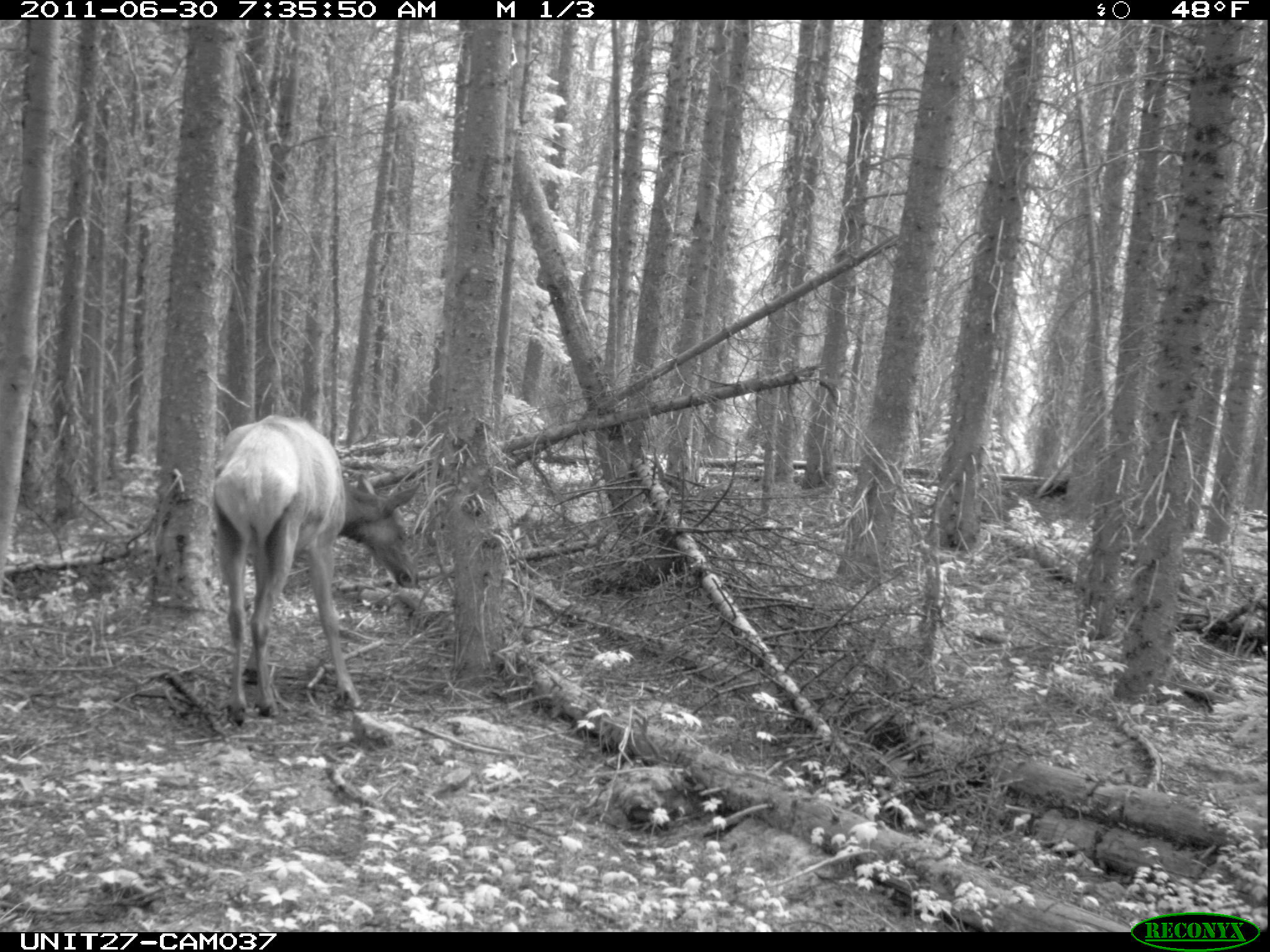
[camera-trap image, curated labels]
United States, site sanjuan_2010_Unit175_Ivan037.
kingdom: Animalia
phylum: Chordata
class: Mammalia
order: Artiodactyla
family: Cervidae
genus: Cervus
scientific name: Cervus elaphus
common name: red deer